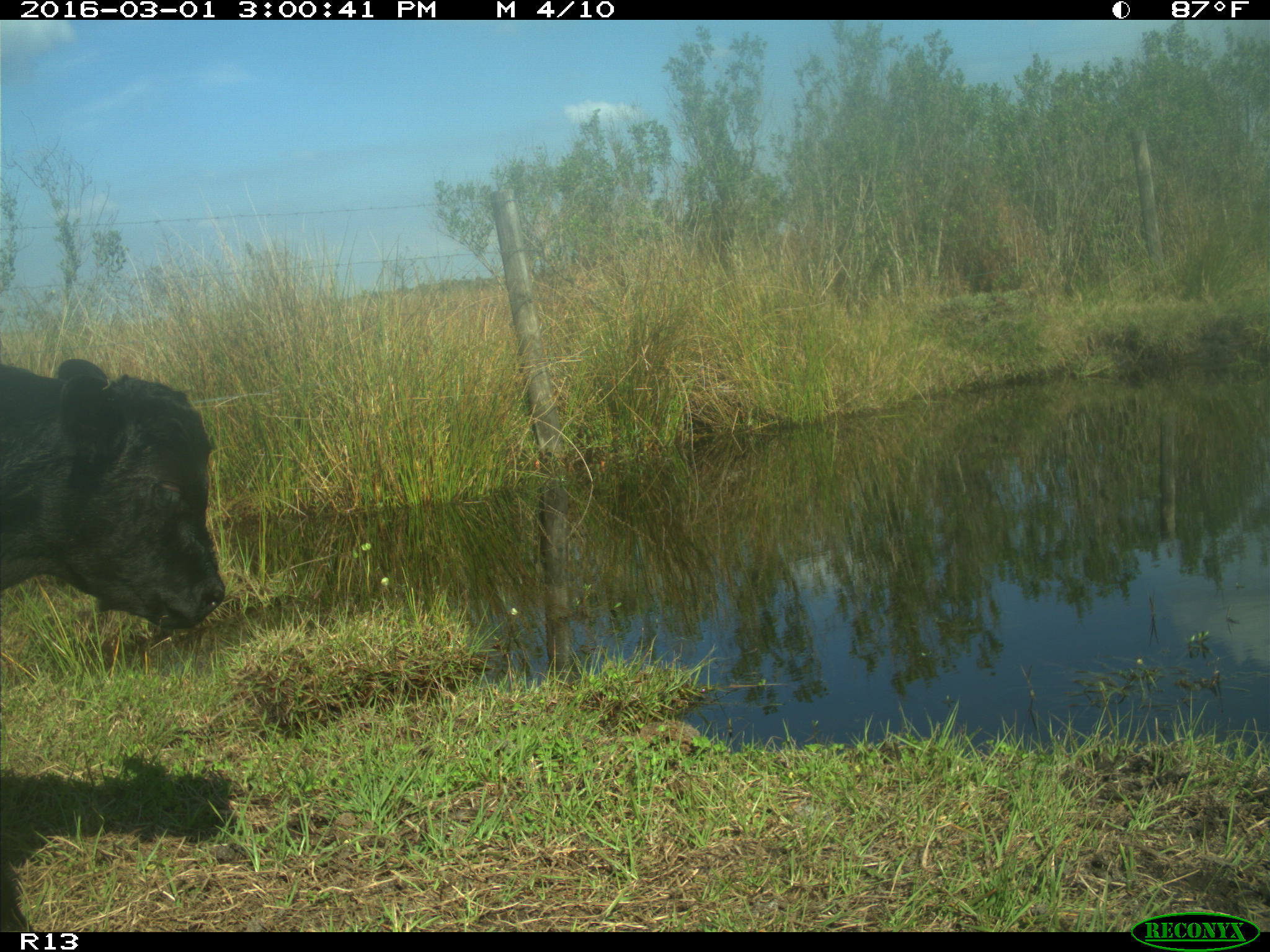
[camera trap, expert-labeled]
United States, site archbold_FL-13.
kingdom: Animalia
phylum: Chordata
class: Mammalia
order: Artiodactyla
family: Bovidae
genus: Bos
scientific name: Bos taurus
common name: domestic cow